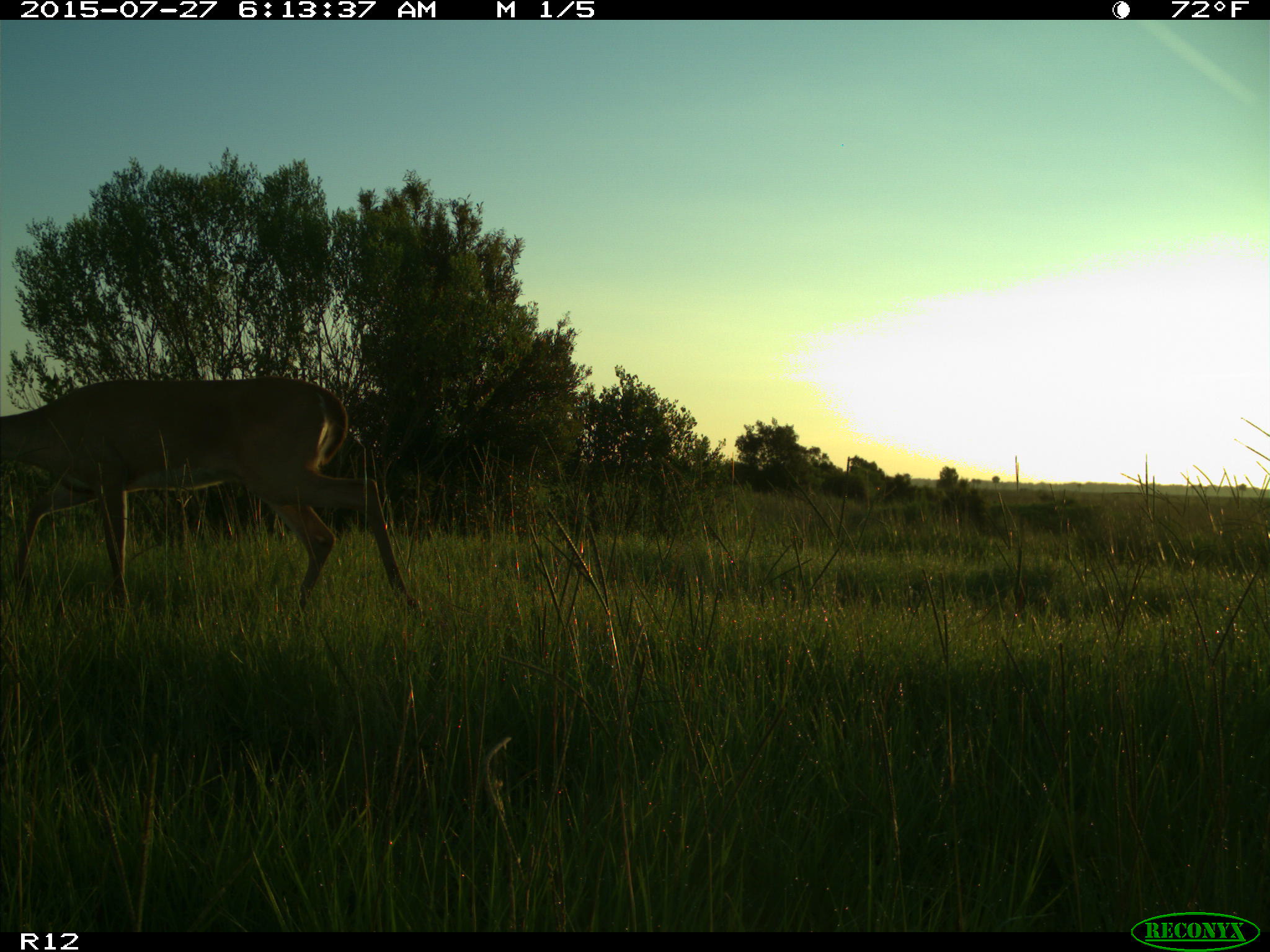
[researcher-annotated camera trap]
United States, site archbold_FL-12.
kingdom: Animalia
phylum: Chordata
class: Mammalia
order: Artiodactyla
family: Cervidae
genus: Odocoileus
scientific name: Odocoileus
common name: deer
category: unidentified deer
Unidentified deer (deer) (Odocoileus).